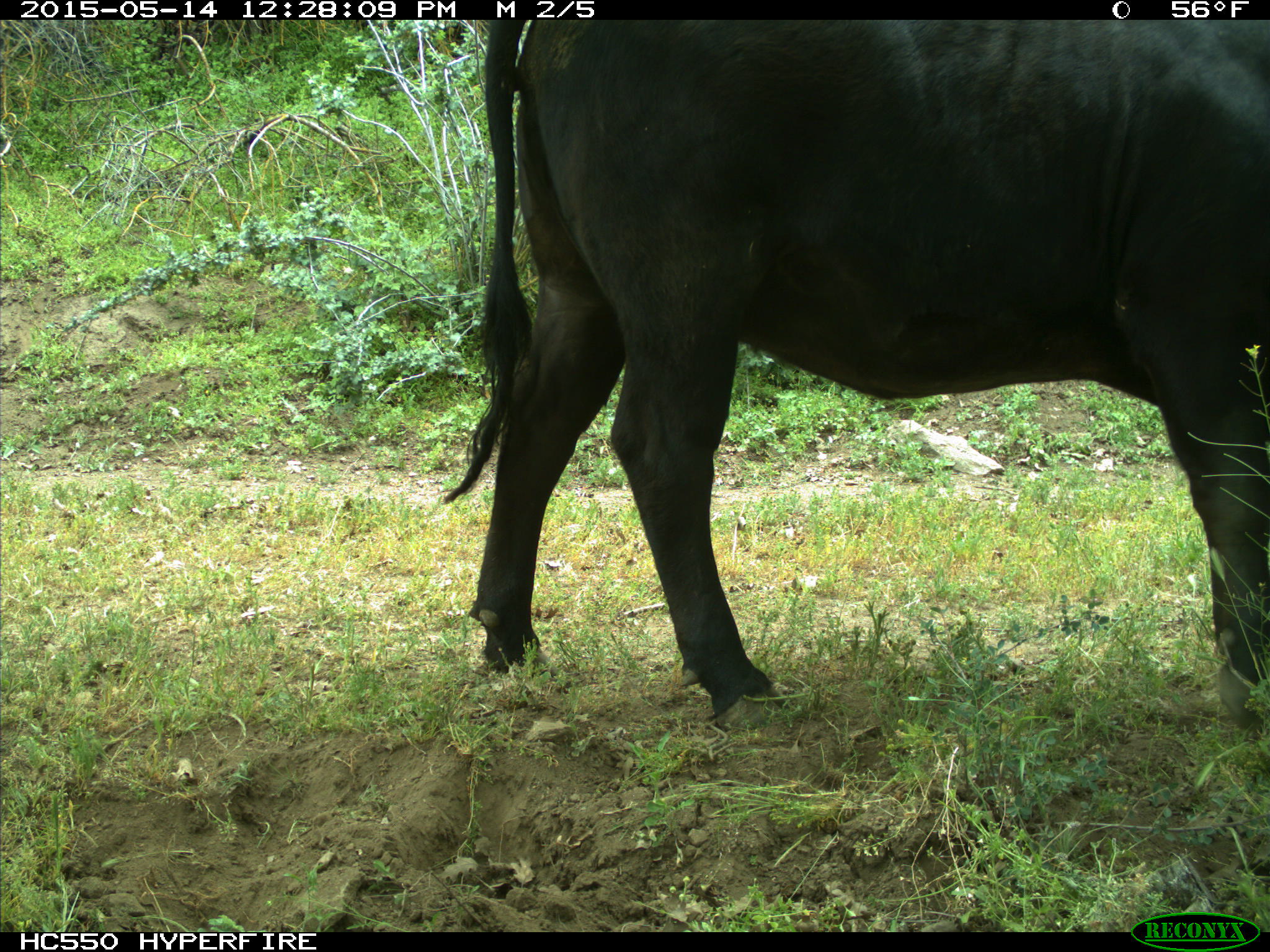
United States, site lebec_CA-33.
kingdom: Animalia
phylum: Chordata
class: Mammalia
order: Artiodactyla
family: Bovidae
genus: Bos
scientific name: Bos taurus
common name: domestic cow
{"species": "Bos taurus (domestic cow)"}